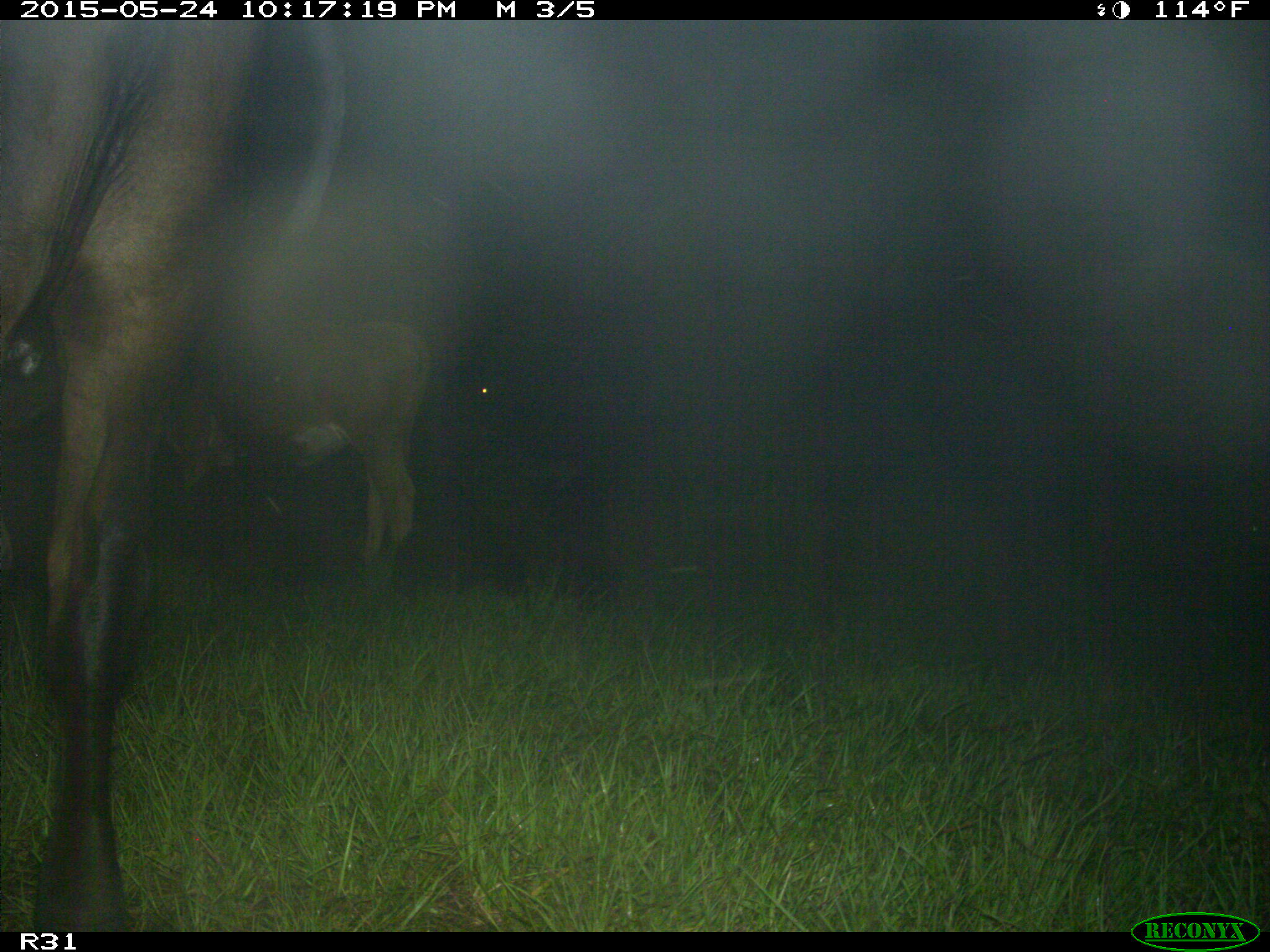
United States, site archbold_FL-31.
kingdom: Animalia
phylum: Chordata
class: Mammalia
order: Artiodactyla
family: Bovidae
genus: Bos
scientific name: Bos taurus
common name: domestic cow